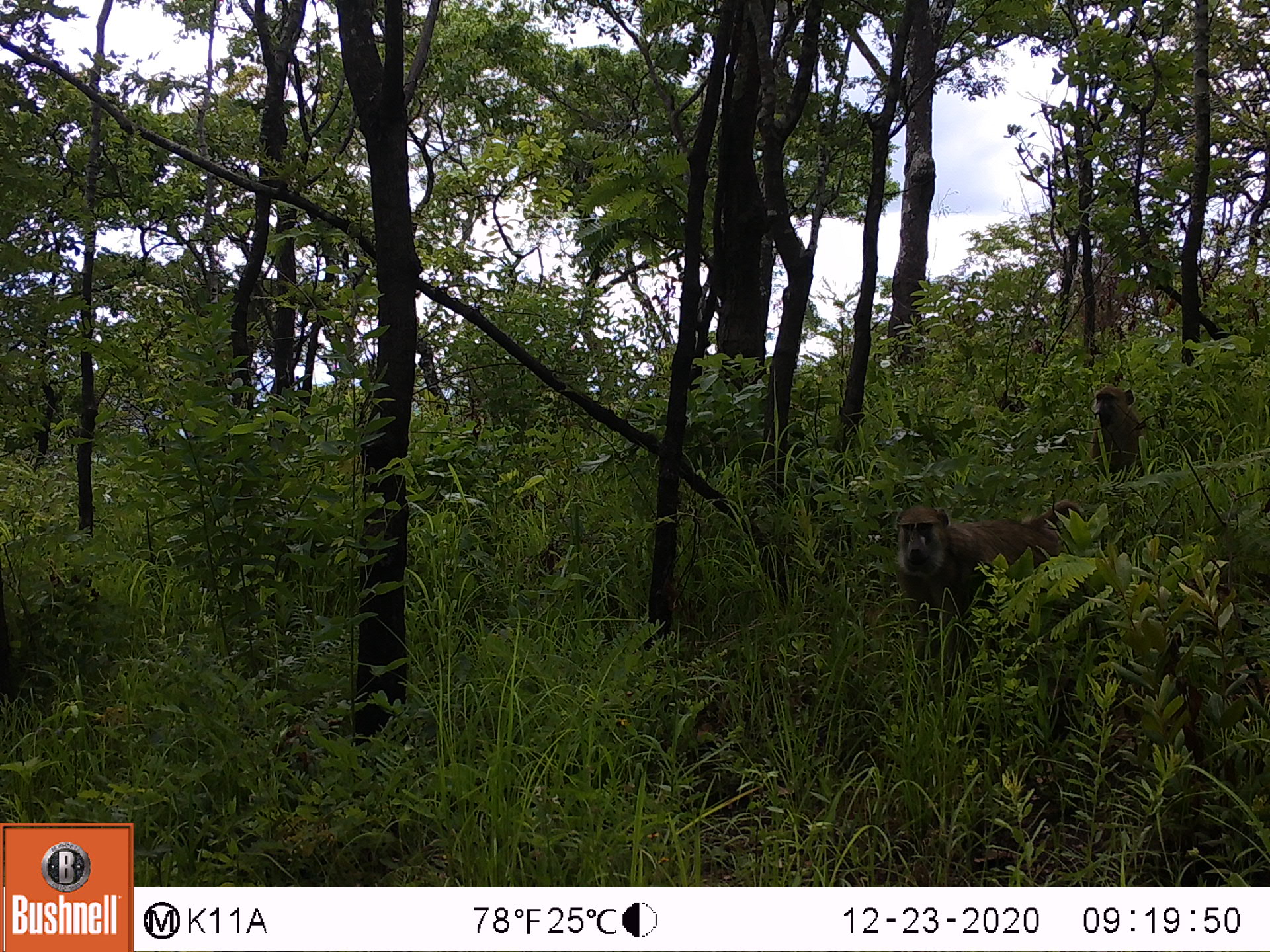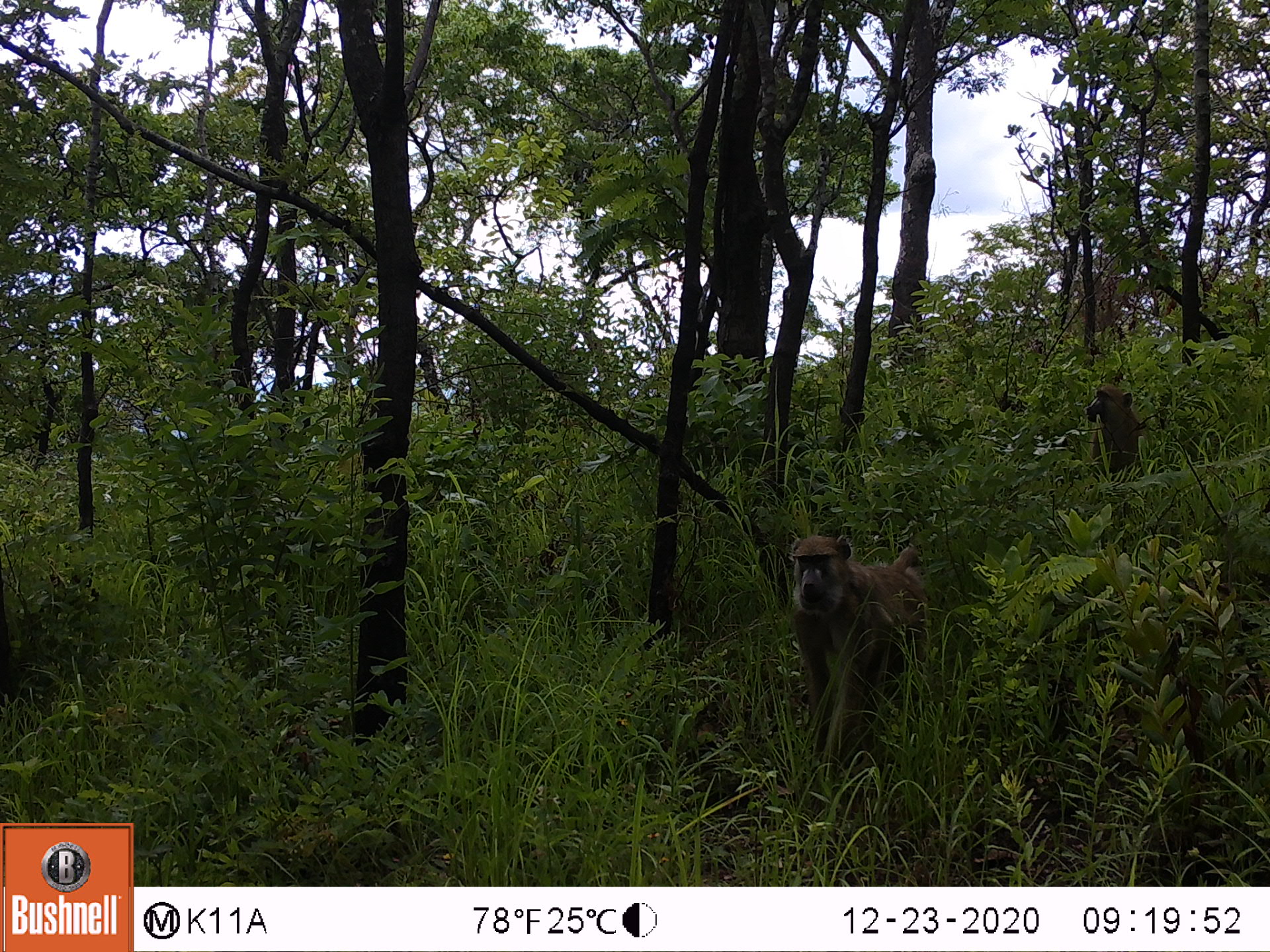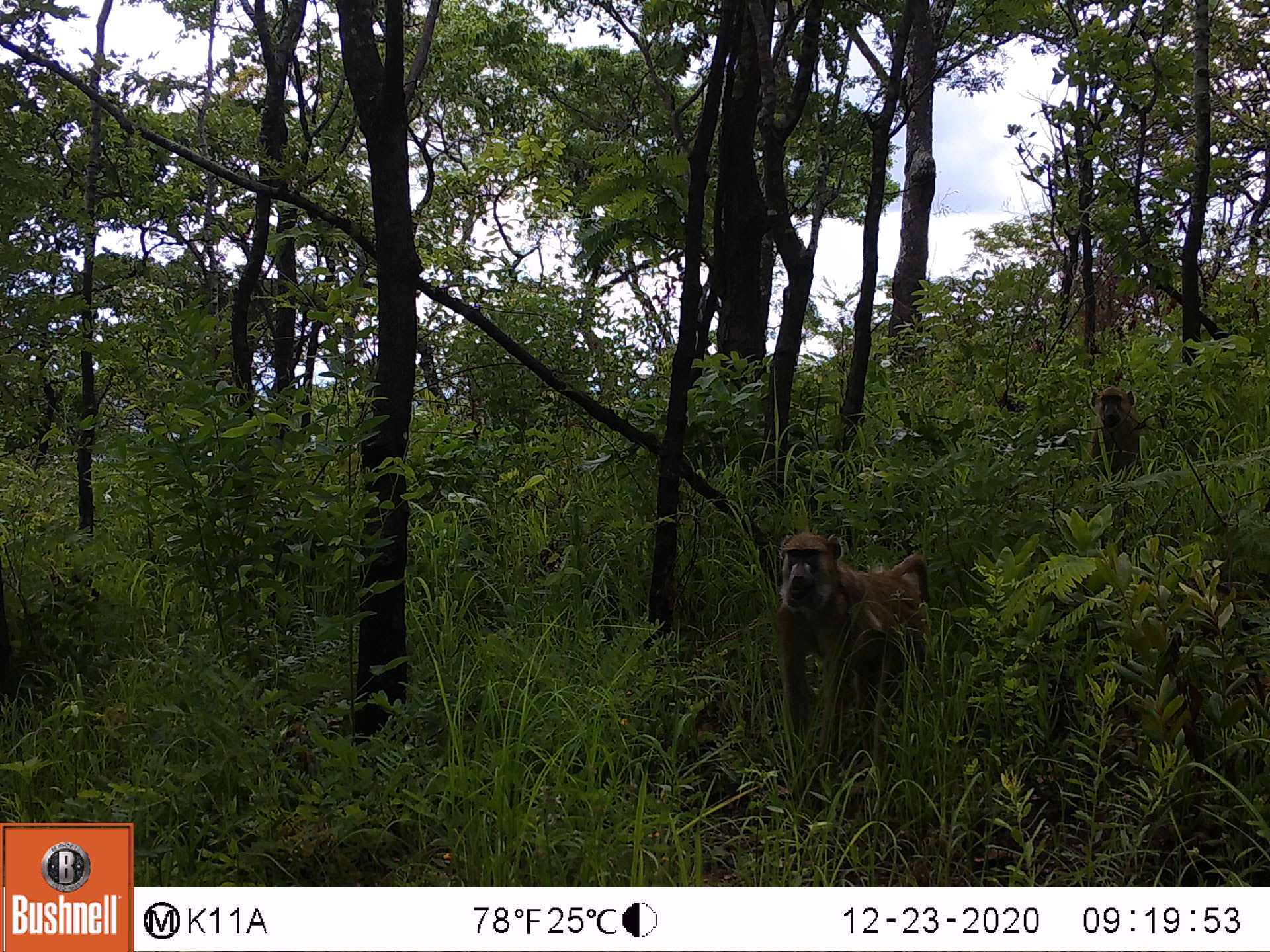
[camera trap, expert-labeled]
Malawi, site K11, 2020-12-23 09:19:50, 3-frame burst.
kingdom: Animalia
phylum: Chordata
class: Mammalia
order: Primates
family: Cercopithecidae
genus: Papio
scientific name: Papio cynocephalus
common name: yellow baboon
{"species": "yellow baboon (Papio cynocephalus)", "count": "2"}